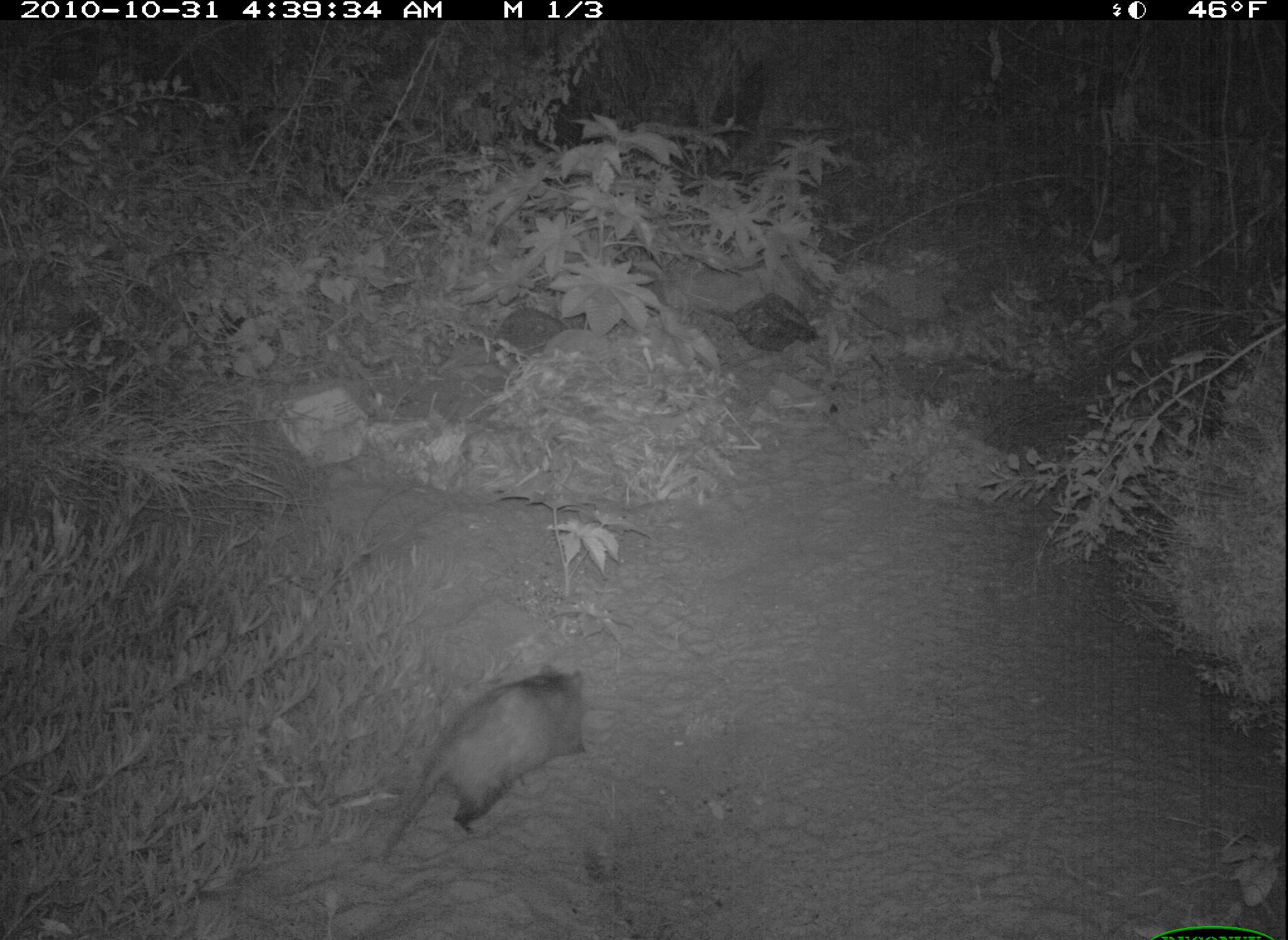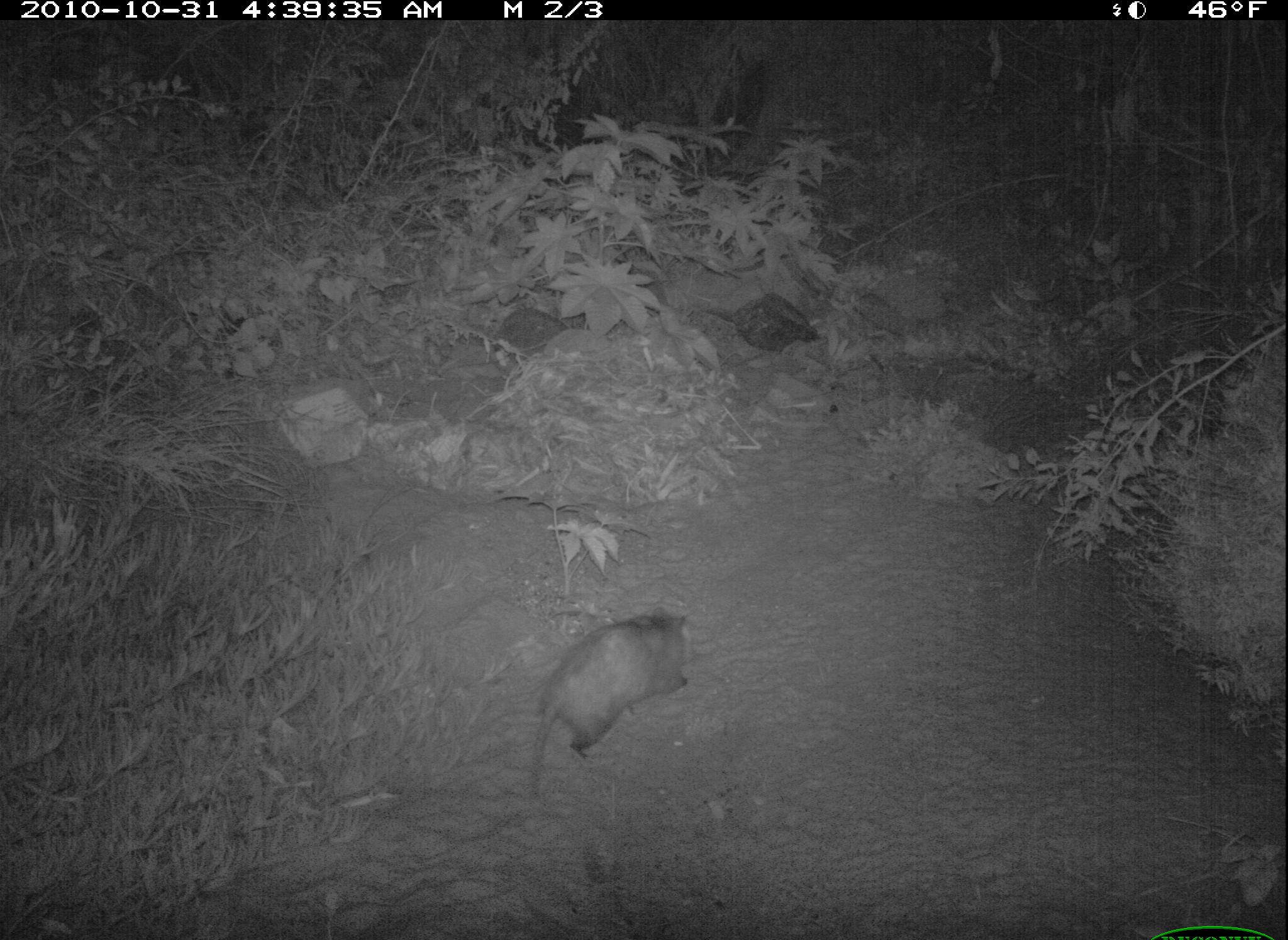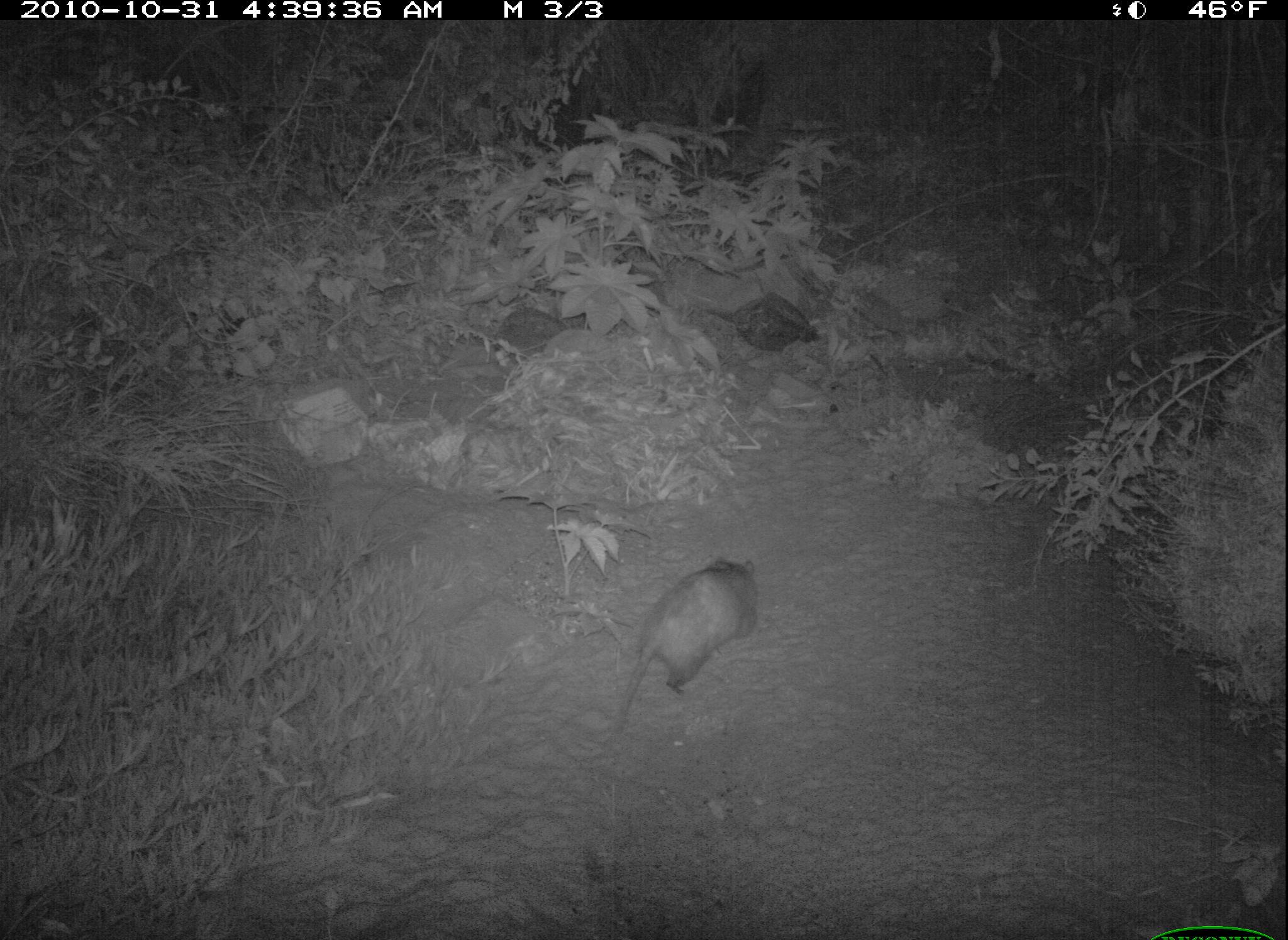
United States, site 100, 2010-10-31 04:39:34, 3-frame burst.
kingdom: Animalia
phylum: Chordata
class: Mammalia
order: Didelphimorphia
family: Didelphidae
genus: Didelphis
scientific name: Didelphis virginiana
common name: virginia opossum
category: opossum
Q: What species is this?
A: Opossum (virginia opossum) (Didelphis virginiana).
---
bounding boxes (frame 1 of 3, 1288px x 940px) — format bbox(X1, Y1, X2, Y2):
opossum: bbox(364, 654, 596, 881)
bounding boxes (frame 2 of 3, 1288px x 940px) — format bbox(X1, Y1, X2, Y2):
opossum: bbox(501, 588, 708, 828)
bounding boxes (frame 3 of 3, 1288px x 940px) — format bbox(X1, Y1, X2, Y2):
opossum: bbox(602, 543, 778, 739)